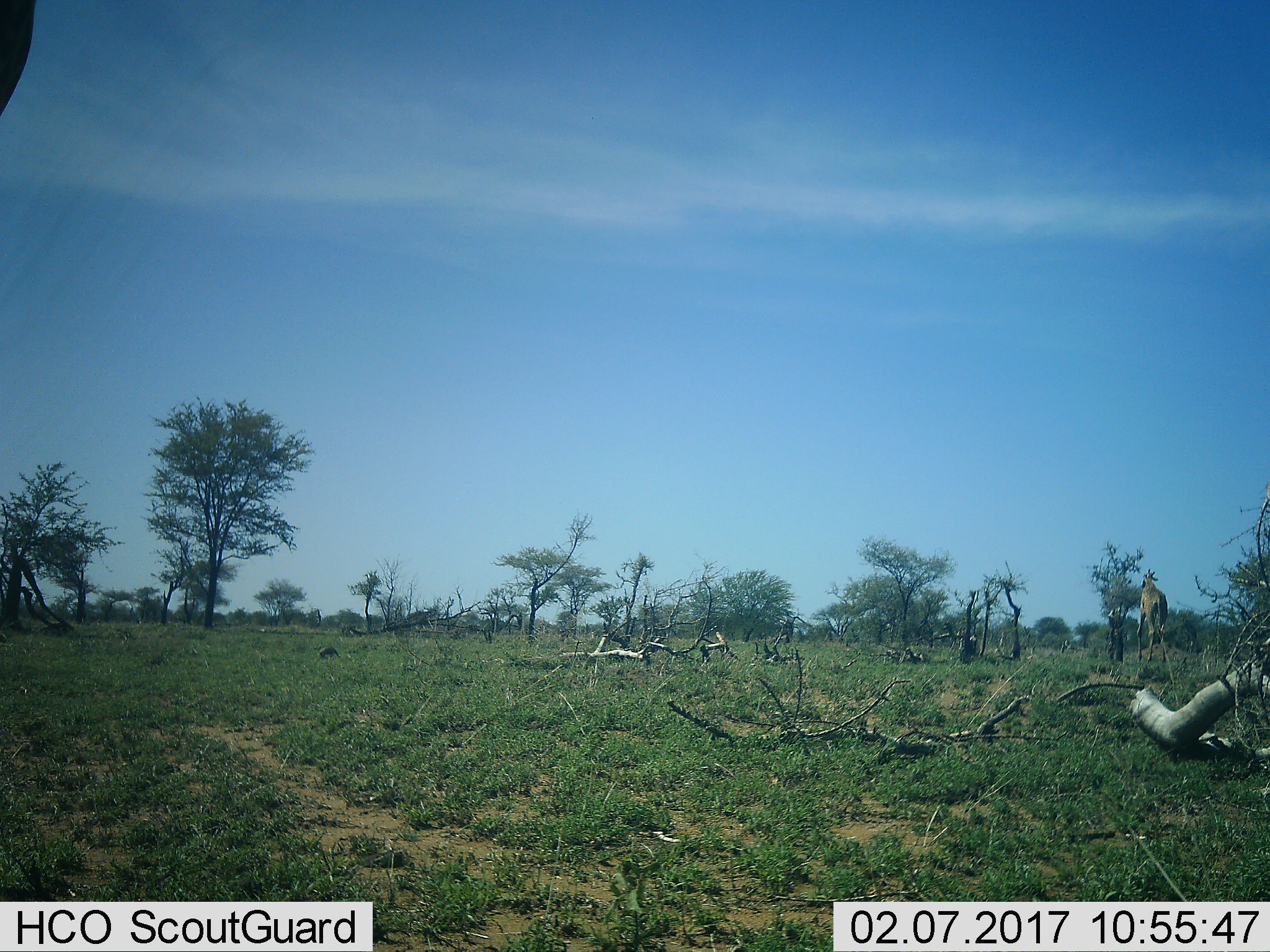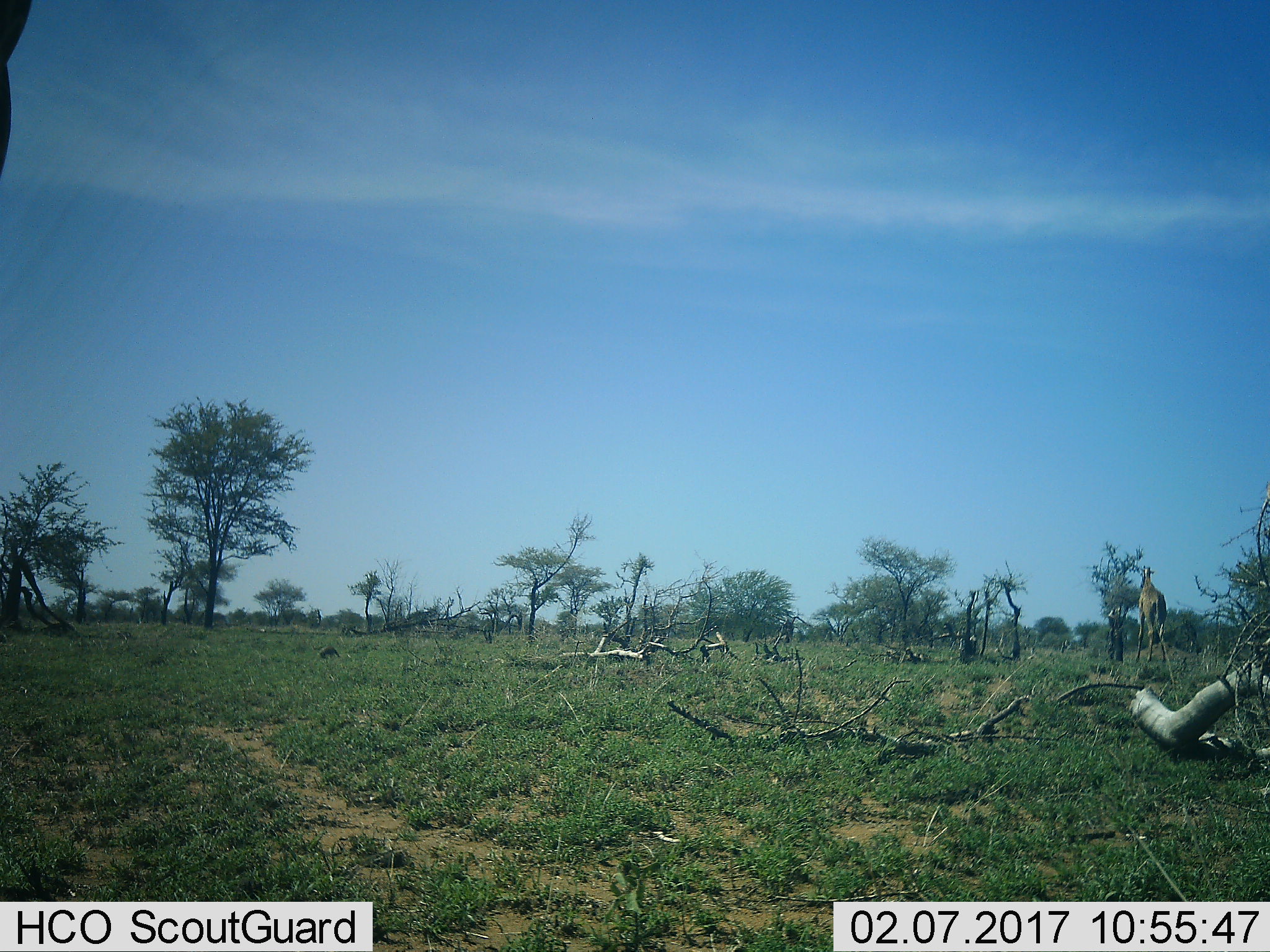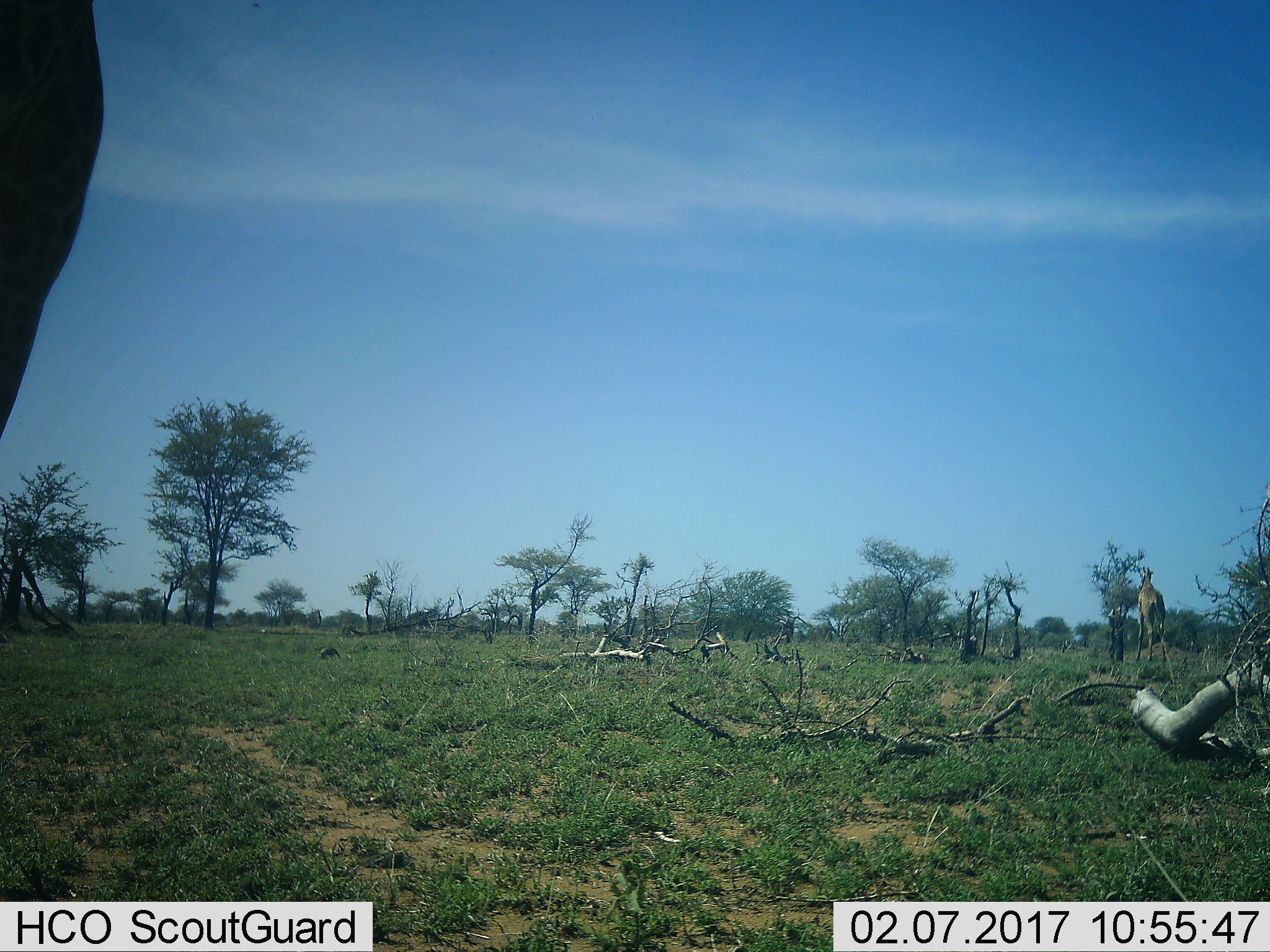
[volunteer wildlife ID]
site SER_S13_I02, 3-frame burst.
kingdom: Animalia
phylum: Chordata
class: Mammalia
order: Artiodactyla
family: Giraffidae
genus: Giraffa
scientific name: Giraffa camelopardalis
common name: giraffe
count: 1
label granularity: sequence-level